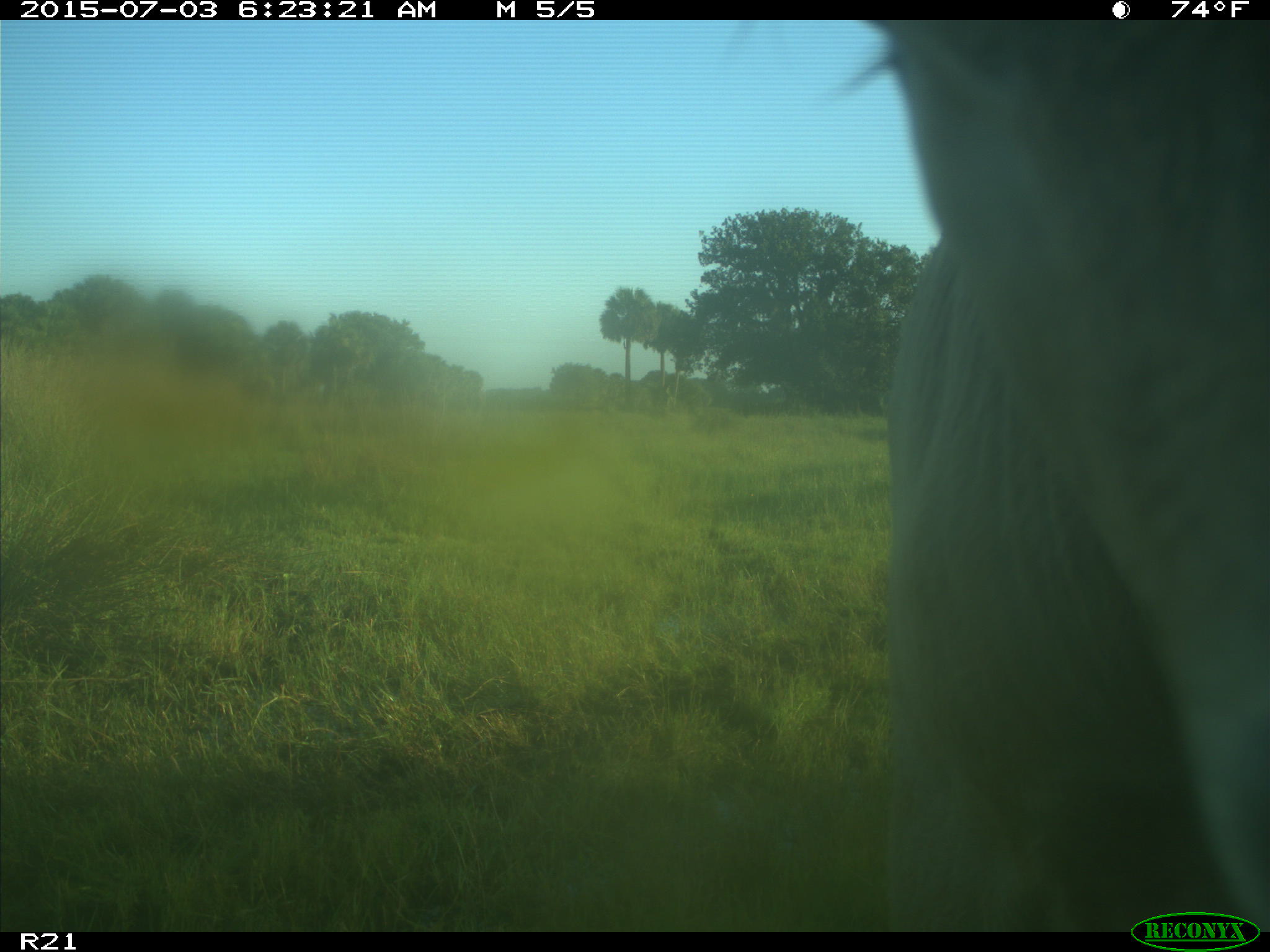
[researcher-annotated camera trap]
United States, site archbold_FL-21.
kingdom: Animalia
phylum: Chordata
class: Mammalia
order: Artiodactyla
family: Bovidae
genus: Bos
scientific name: Bos taurus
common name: domestic cow